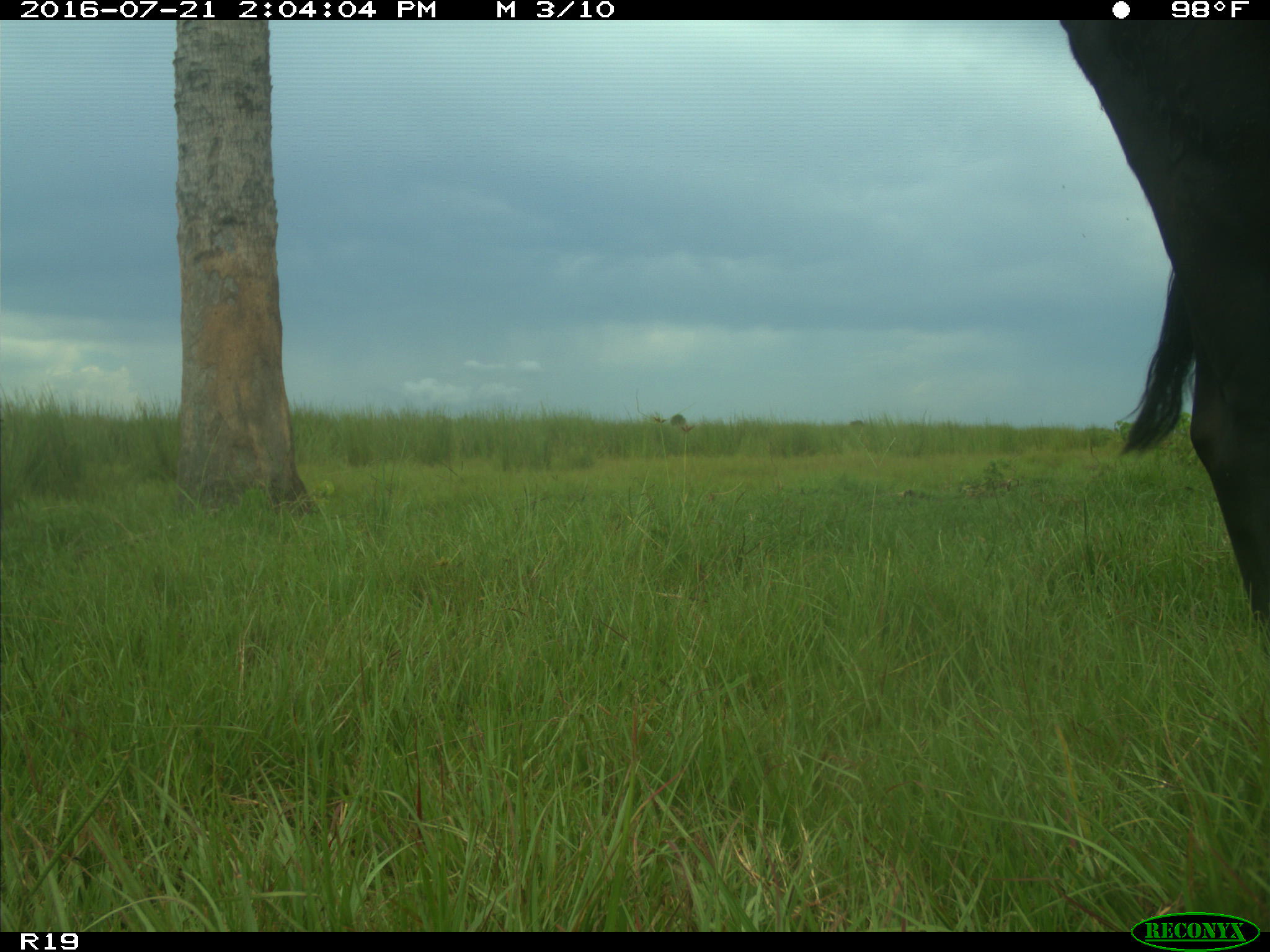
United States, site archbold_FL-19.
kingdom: Animalia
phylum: Chordata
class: Mammalia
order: Artiodactyla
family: Bovidae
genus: Bos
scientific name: Bos taurus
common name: domestic cow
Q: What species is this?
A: Bos taurus (domestic cow).